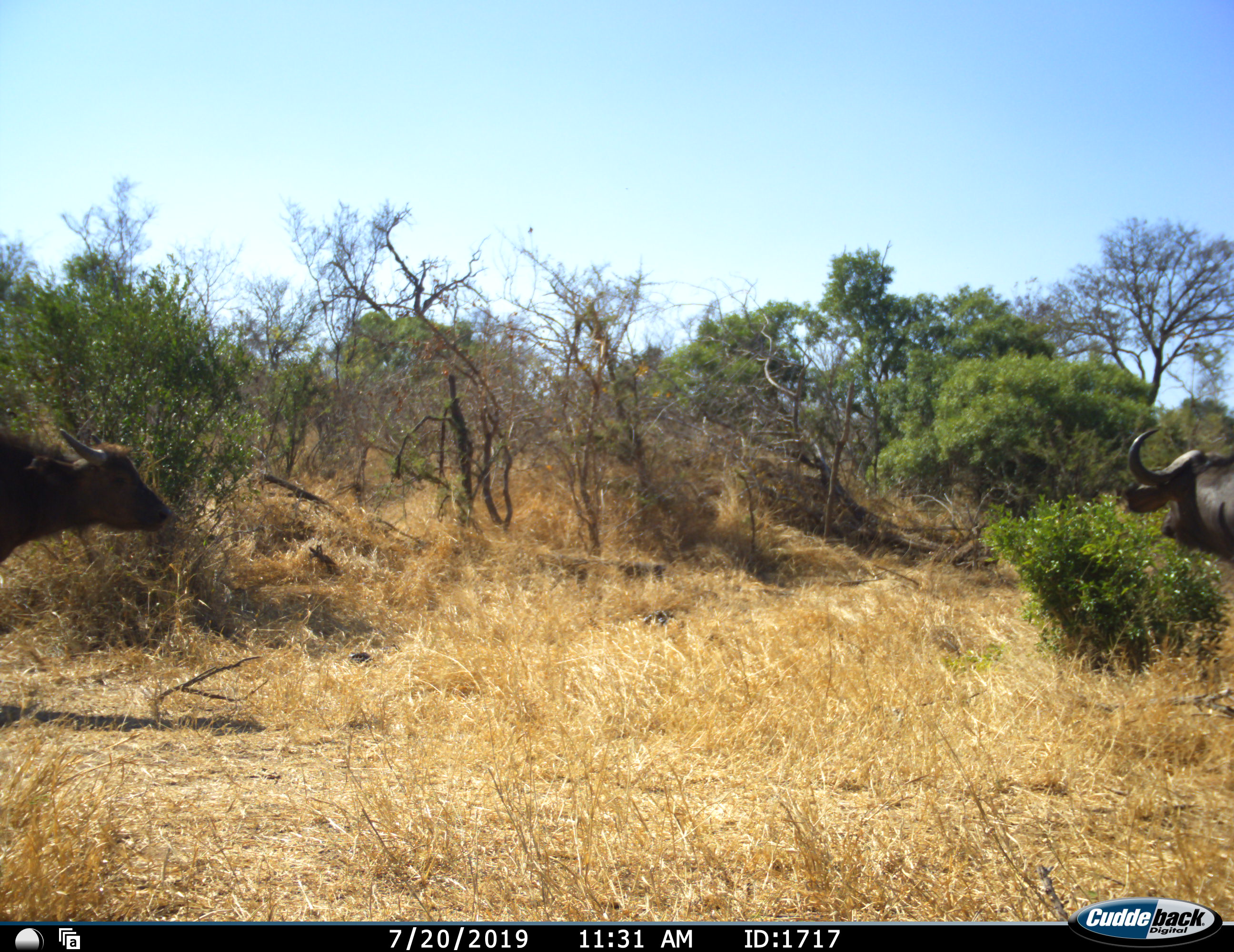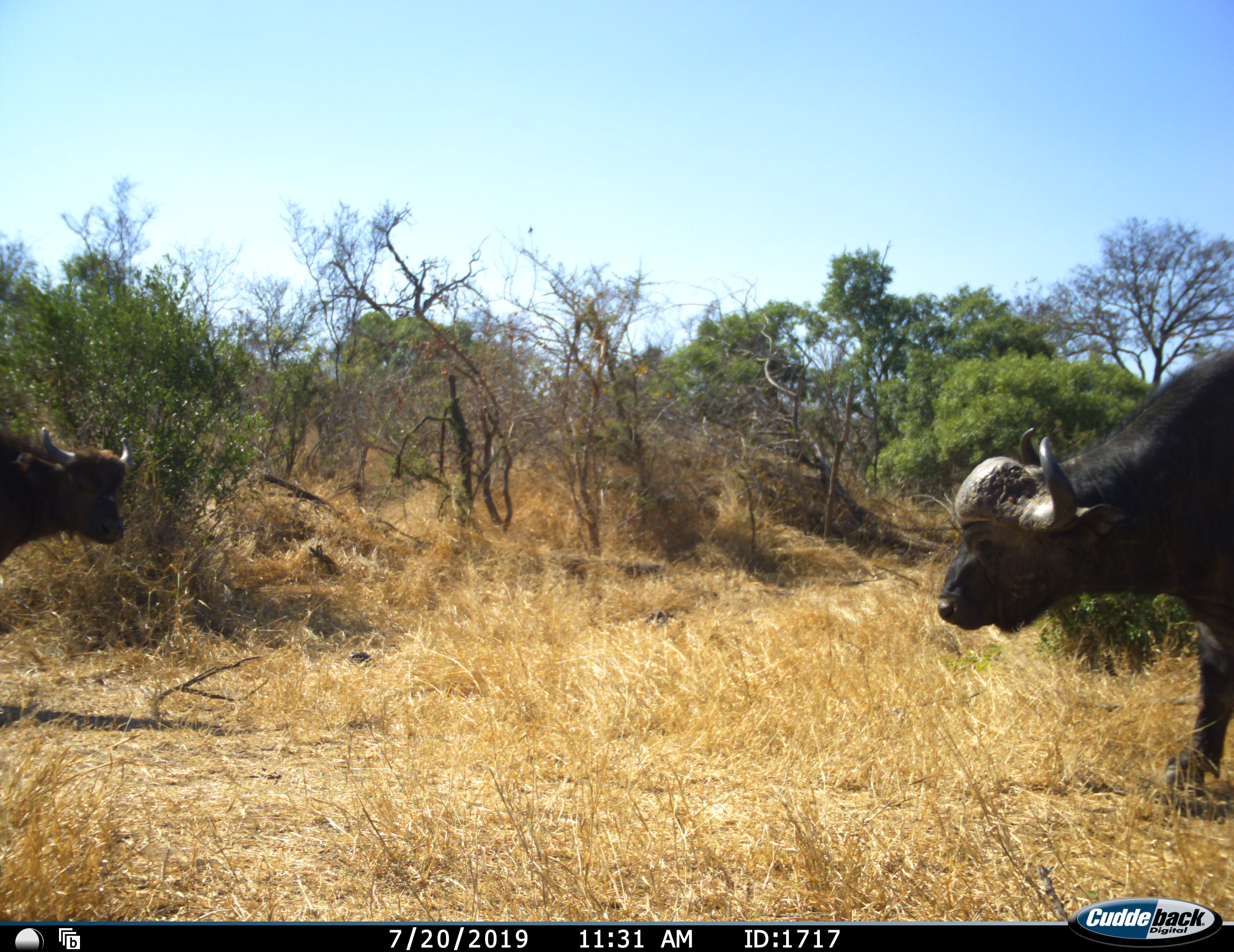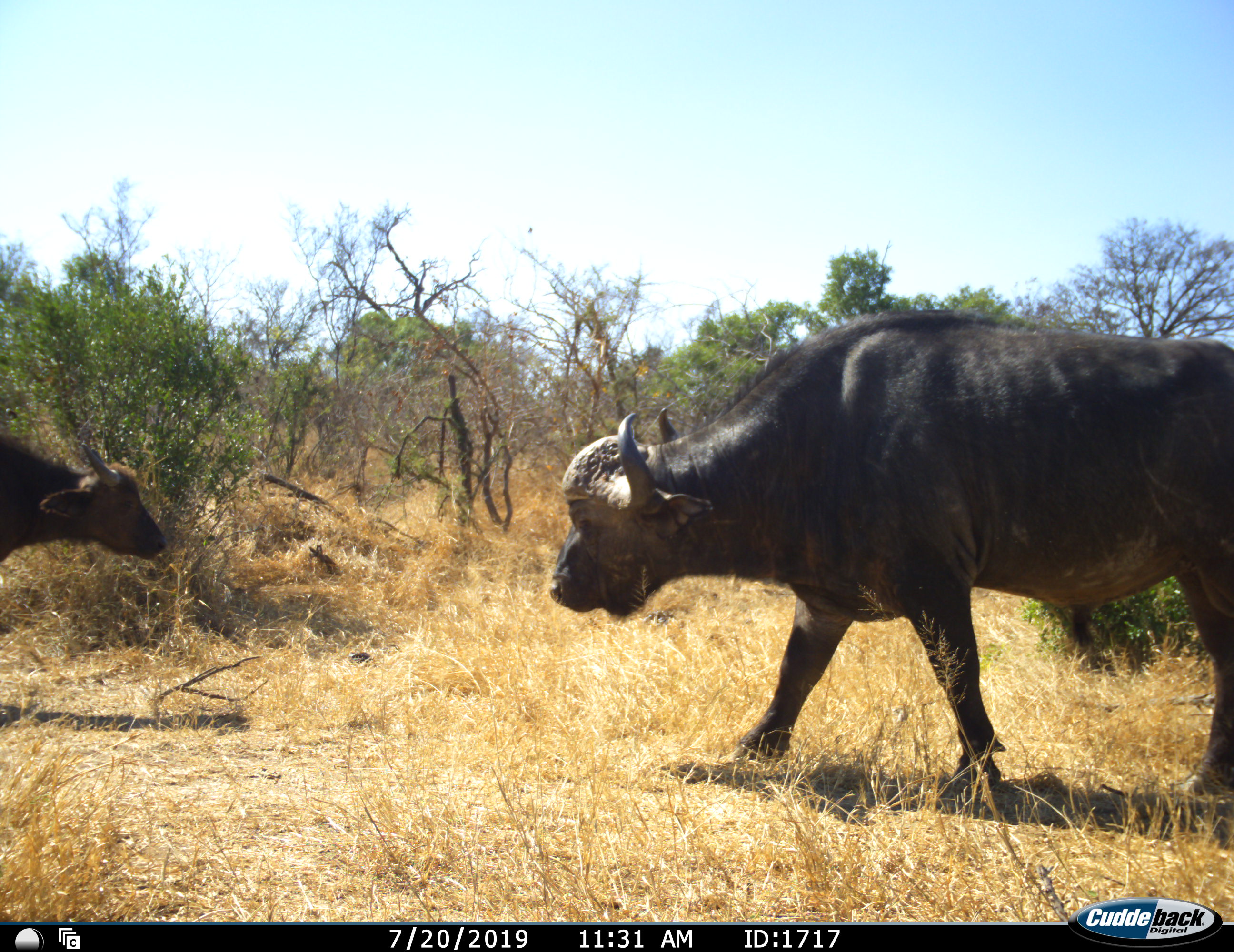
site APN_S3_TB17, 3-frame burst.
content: unidentified animal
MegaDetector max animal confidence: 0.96